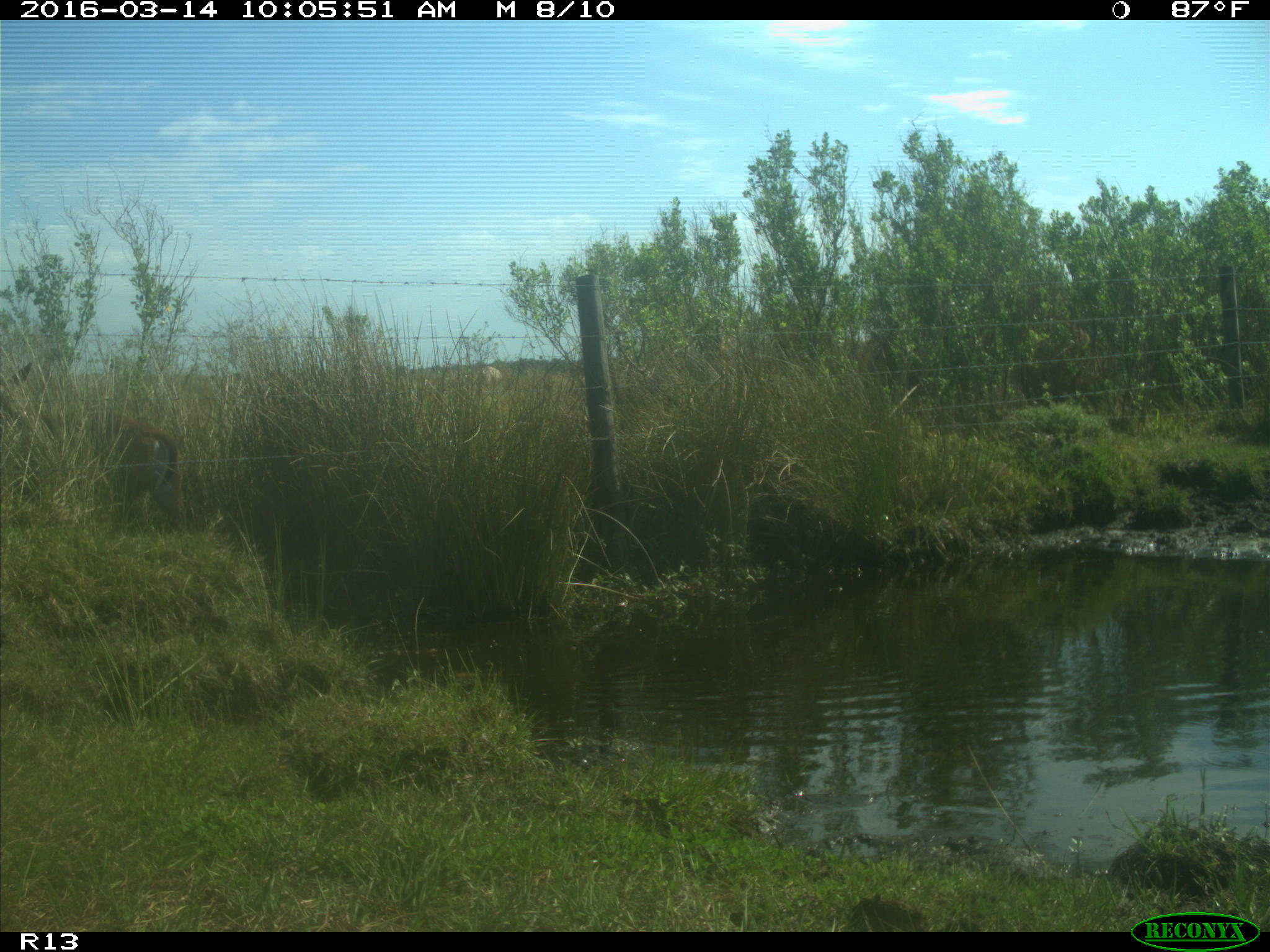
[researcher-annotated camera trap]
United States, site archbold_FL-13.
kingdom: Animalia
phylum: Chordata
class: Mammalia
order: Artiodactyla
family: Cervidae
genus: Odocoileus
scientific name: Odocoileus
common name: deer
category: unidentified deer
Unidentified deer (deer) (Odocoileus).